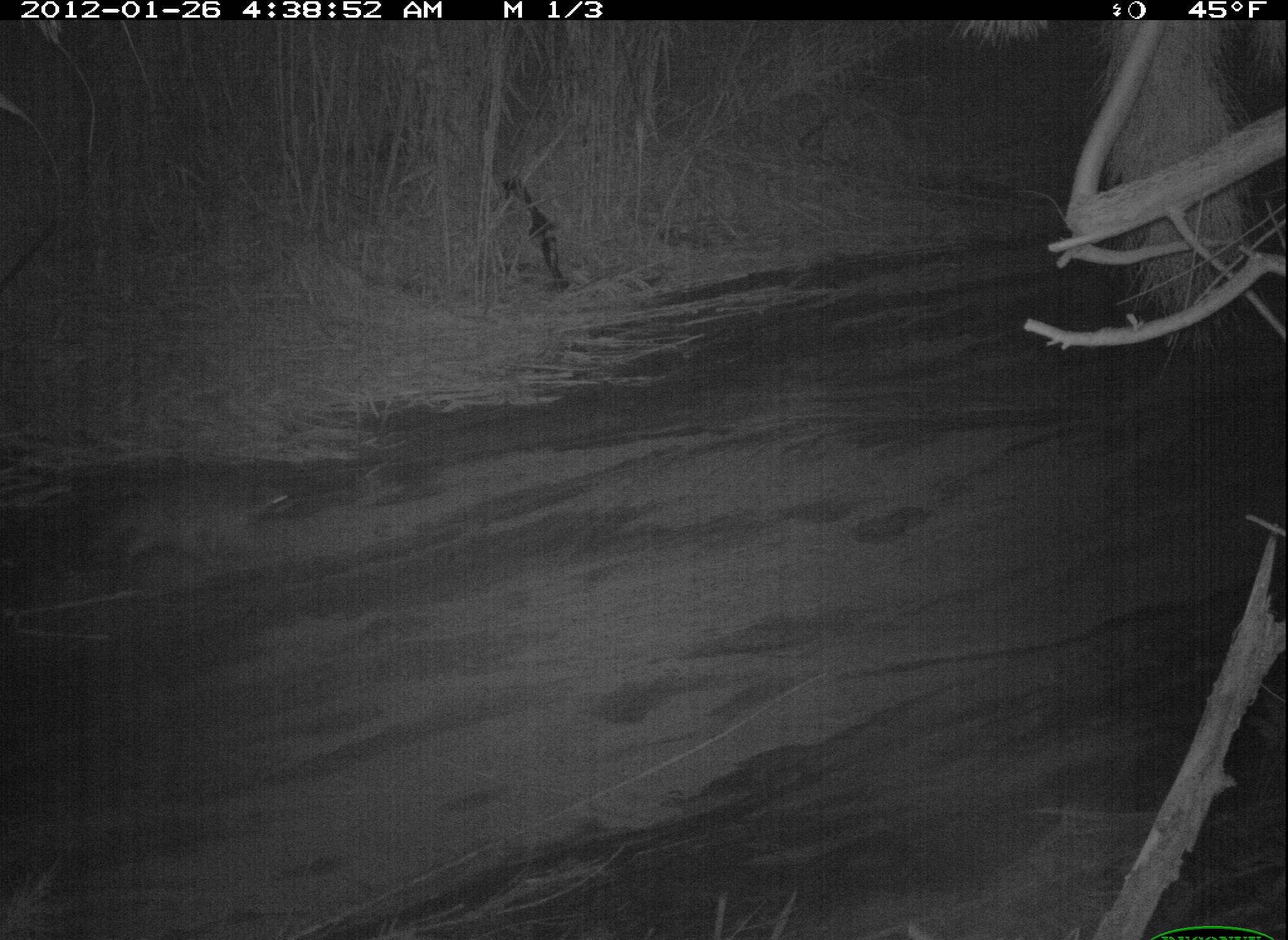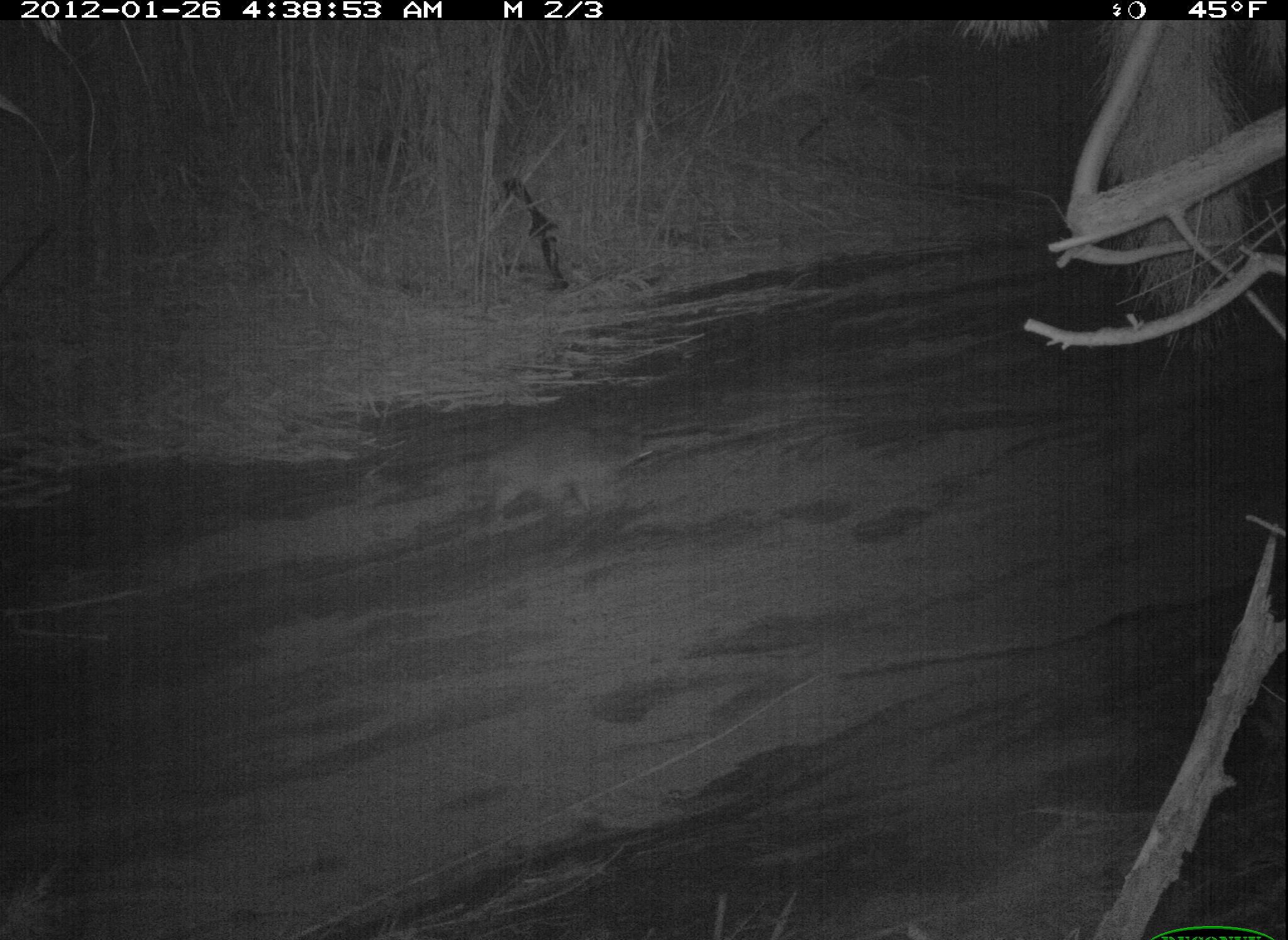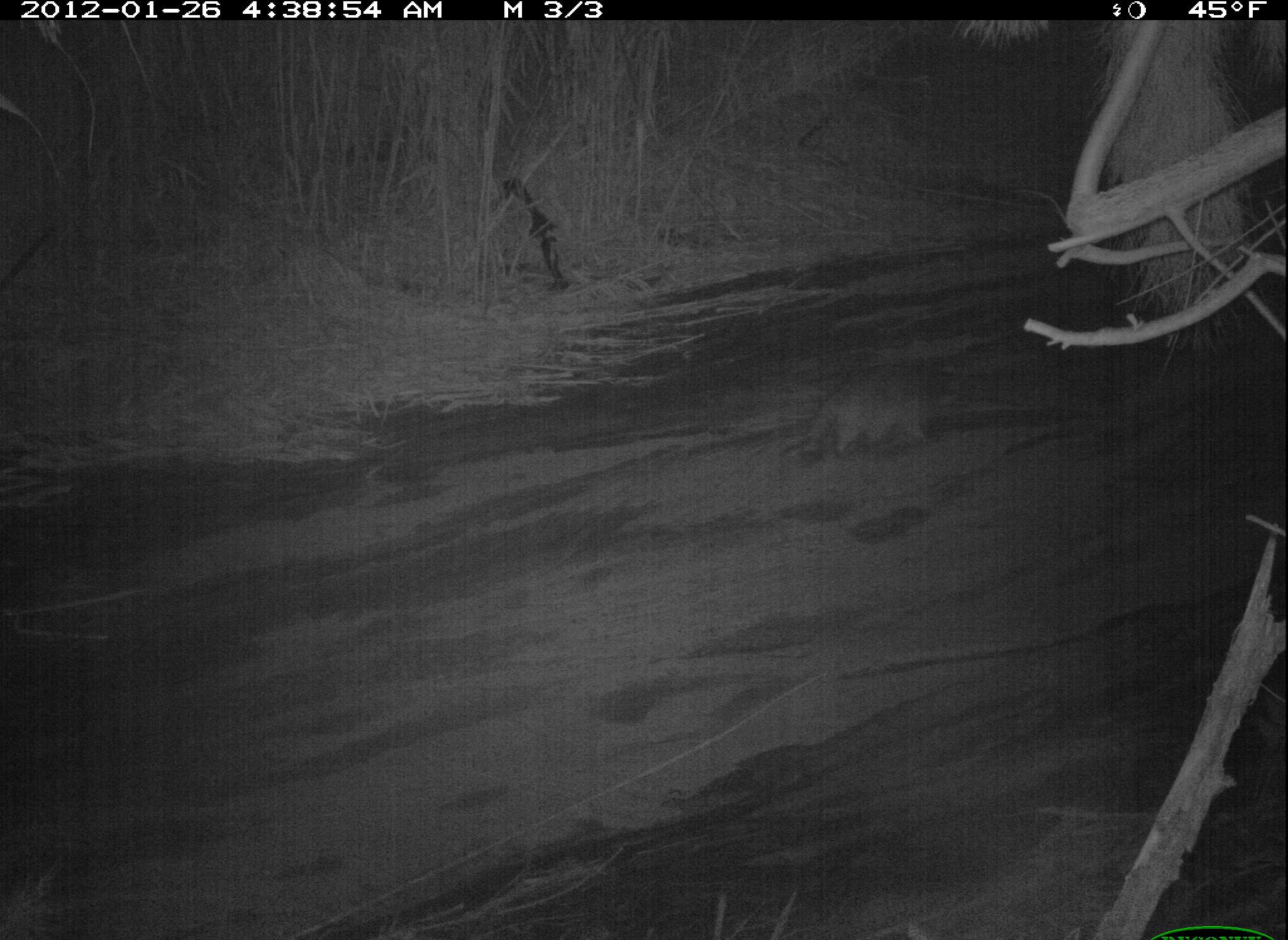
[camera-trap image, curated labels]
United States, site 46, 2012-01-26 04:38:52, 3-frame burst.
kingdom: Animalia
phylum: Chordata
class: Mammalia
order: Carnivora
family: Procyonidae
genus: Procyon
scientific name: Procyon lotor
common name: raccoon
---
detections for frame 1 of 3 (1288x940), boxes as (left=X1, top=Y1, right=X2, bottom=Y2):
raccoon: (left=82, top=467, right=304, bottom=590)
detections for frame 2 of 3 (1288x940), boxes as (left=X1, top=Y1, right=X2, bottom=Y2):
raccoon: (left=467, top=408, right=676, bottom=541)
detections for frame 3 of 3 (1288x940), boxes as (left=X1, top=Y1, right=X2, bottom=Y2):
raccoon: (left=786, top=354, right=961, bottom=464)